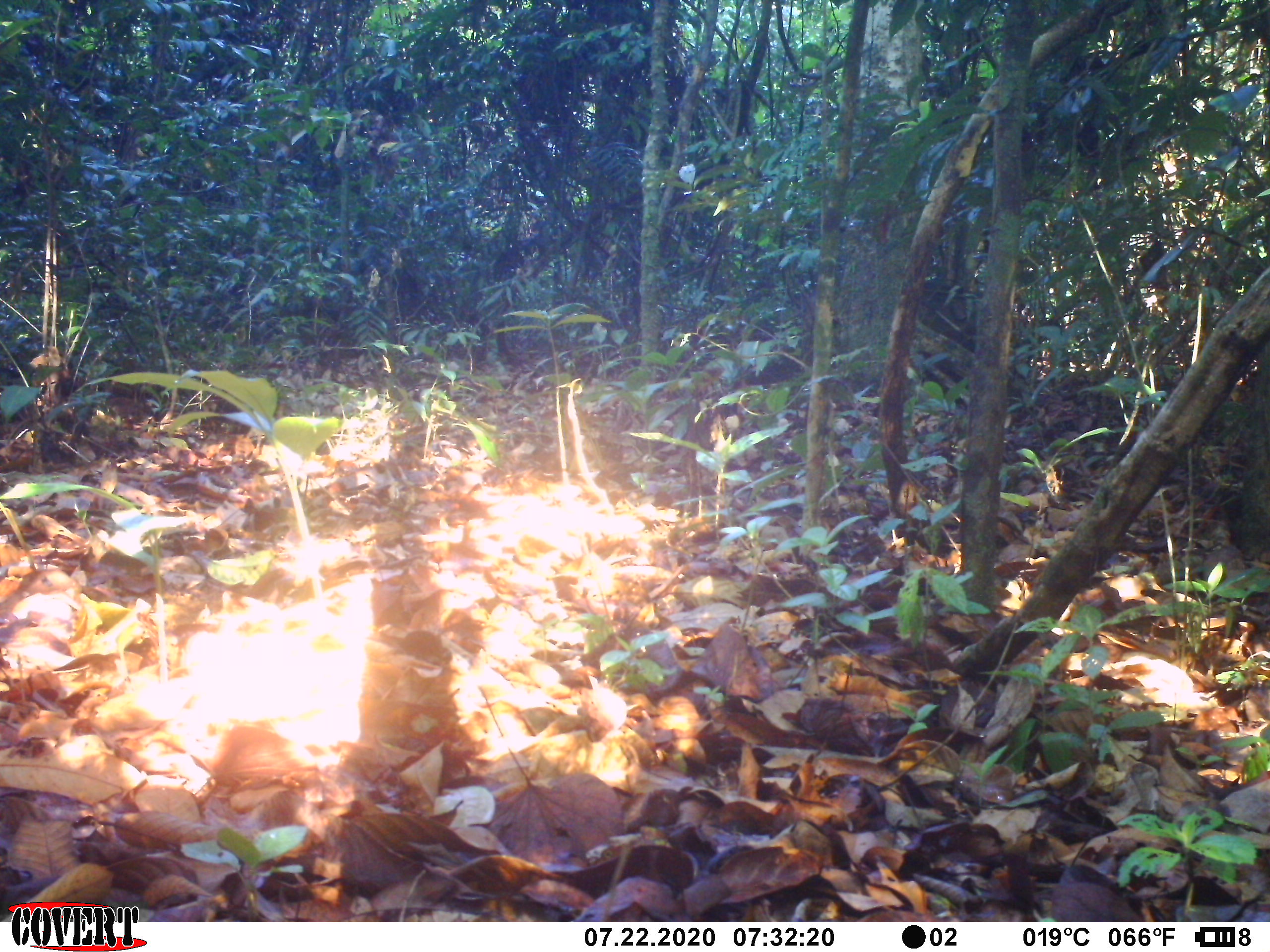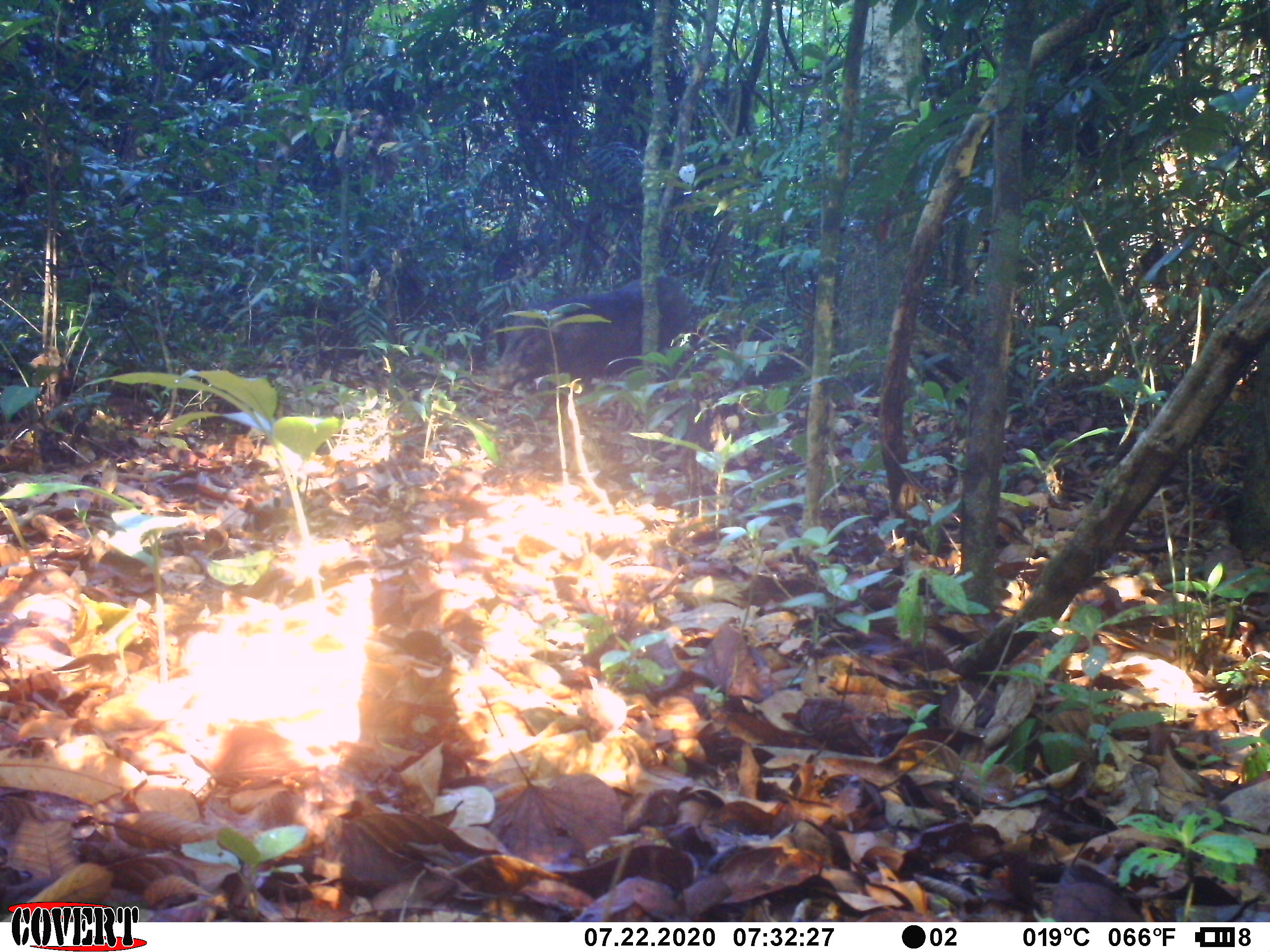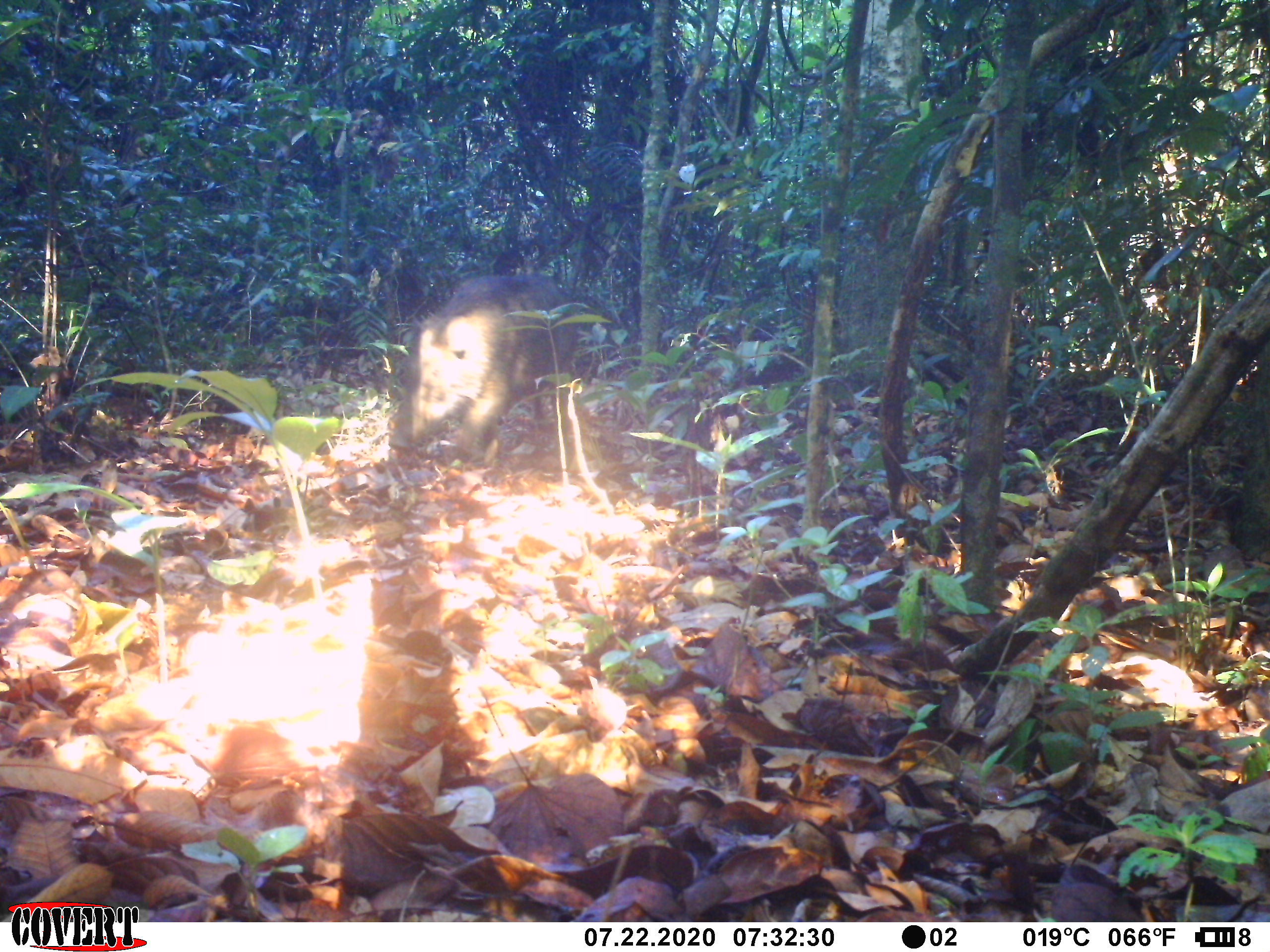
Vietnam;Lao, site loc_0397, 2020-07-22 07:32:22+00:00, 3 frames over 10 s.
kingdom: Animalia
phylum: Chordata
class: Mammalia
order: Artiodactyla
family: Suidae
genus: Sus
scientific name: Sus scrofa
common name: eurasian wild pig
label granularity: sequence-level